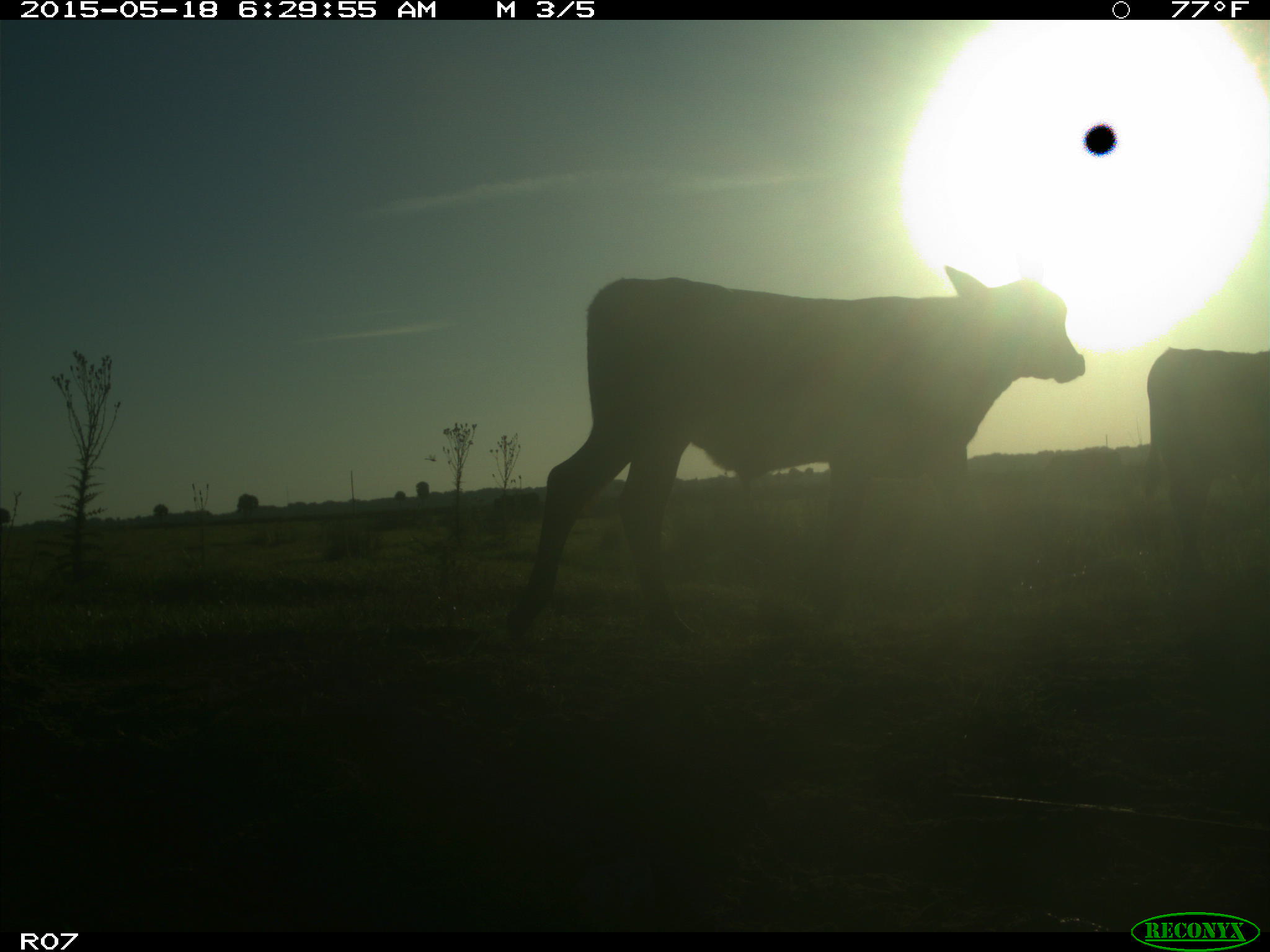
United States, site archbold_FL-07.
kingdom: Animalia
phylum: Chordata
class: Mammalia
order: Artiodactyla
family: Bovidae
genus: Bos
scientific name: Bos taurus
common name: domestic cow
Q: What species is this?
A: Bos taurus (domestic cow).